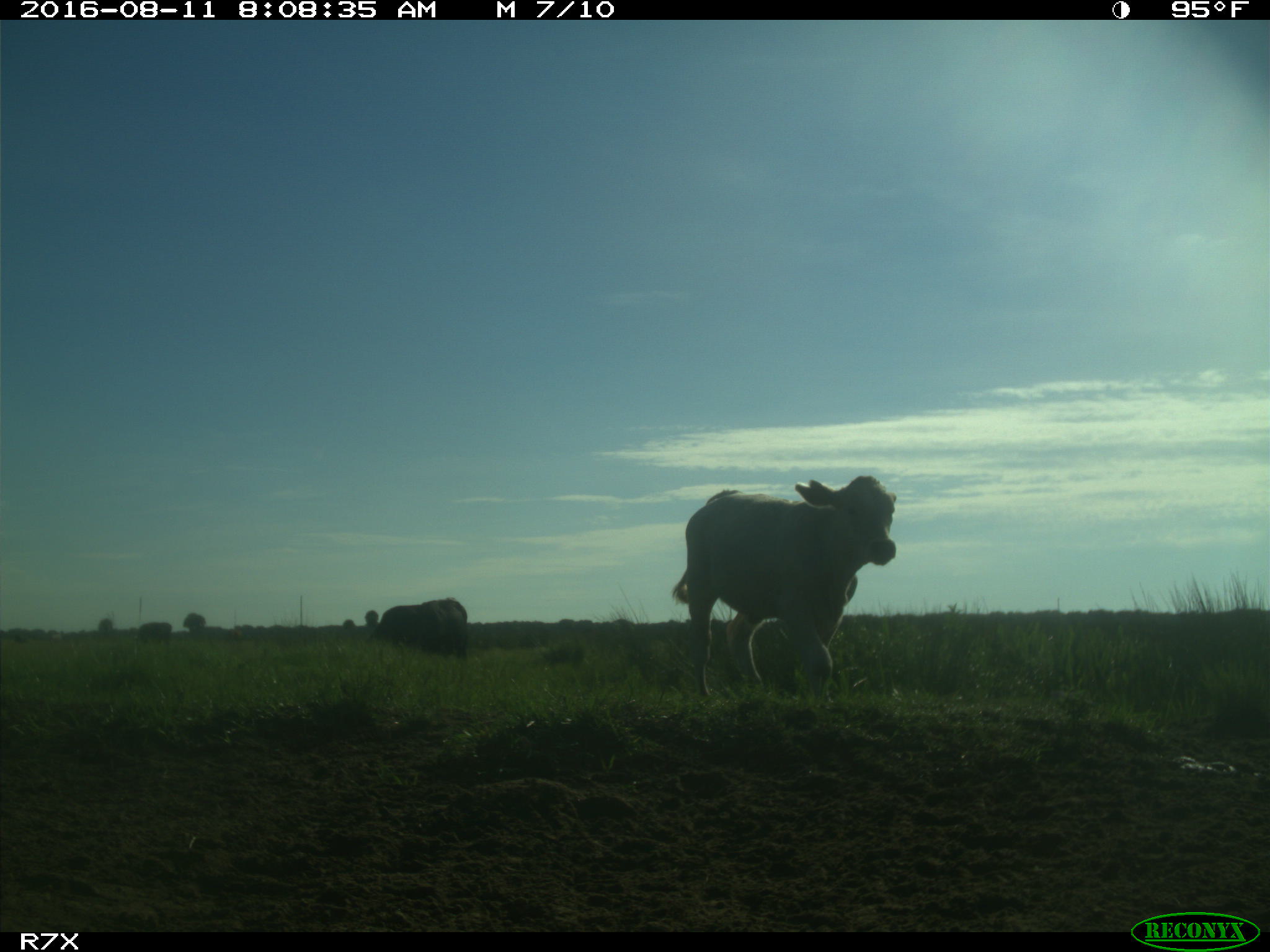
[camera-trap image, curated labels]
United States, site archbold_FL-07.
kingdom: Animalia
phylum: Chordata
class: Mammalia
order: Artiodactyla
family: Bovidae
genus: Bos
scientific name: Bos taurus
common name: domestic cow